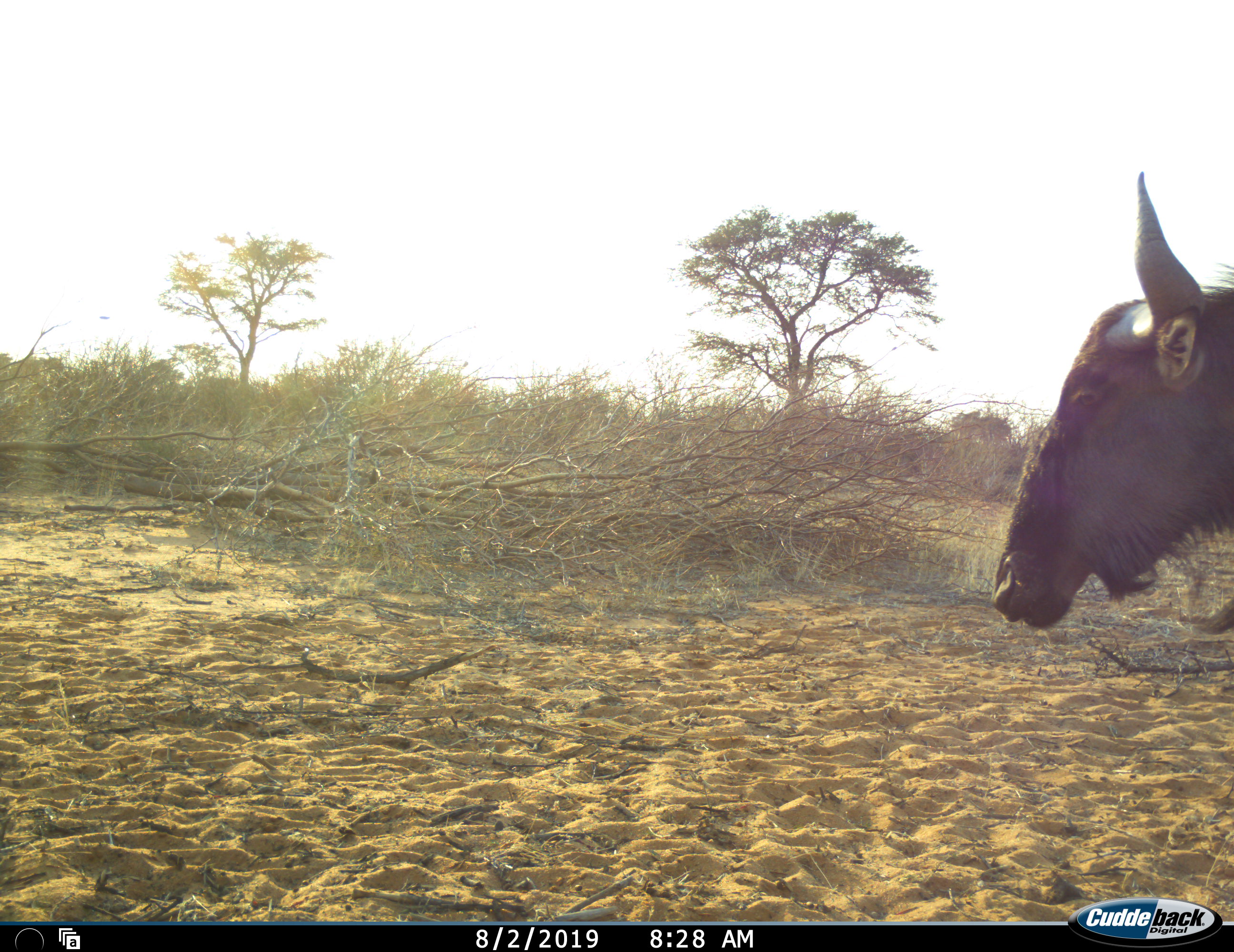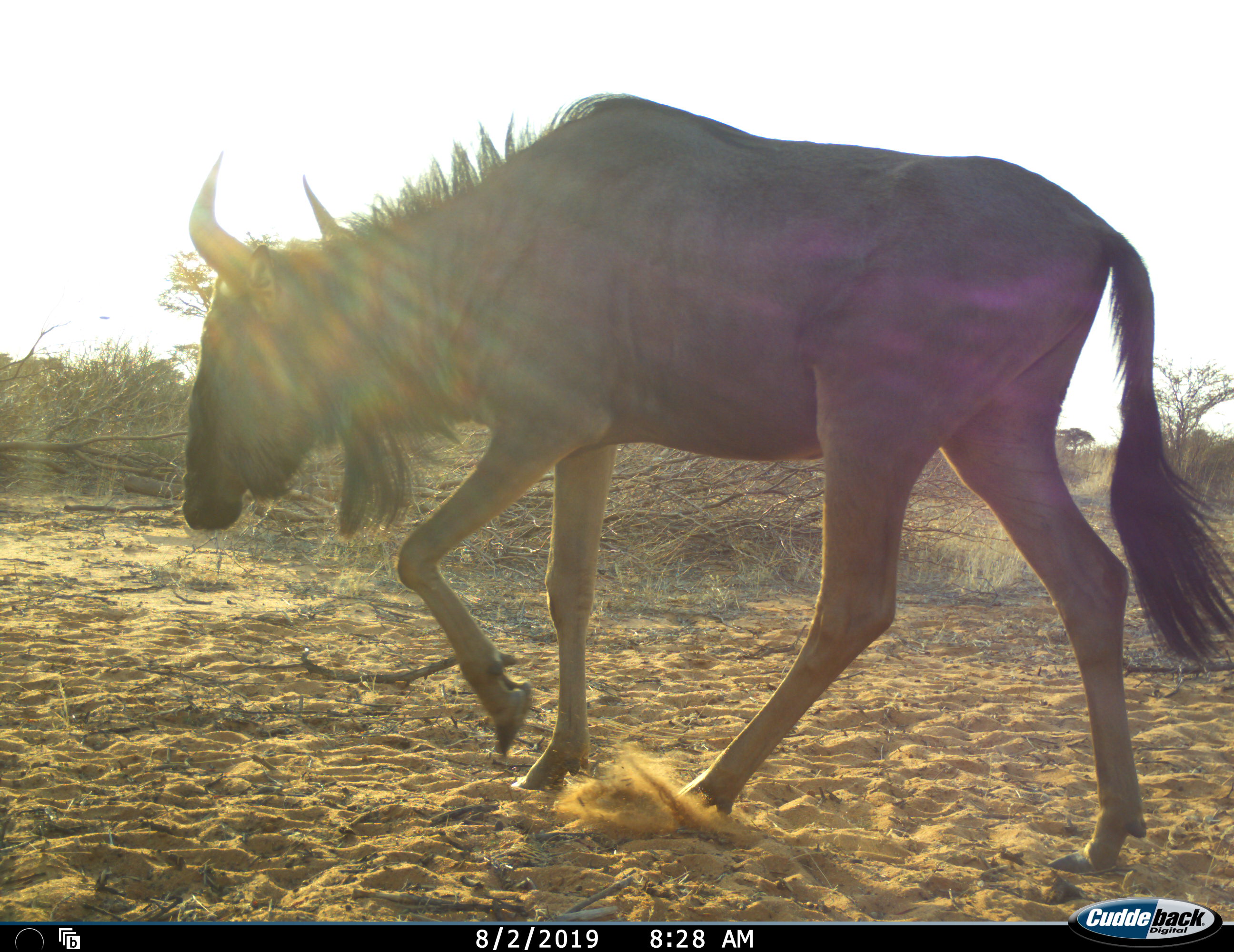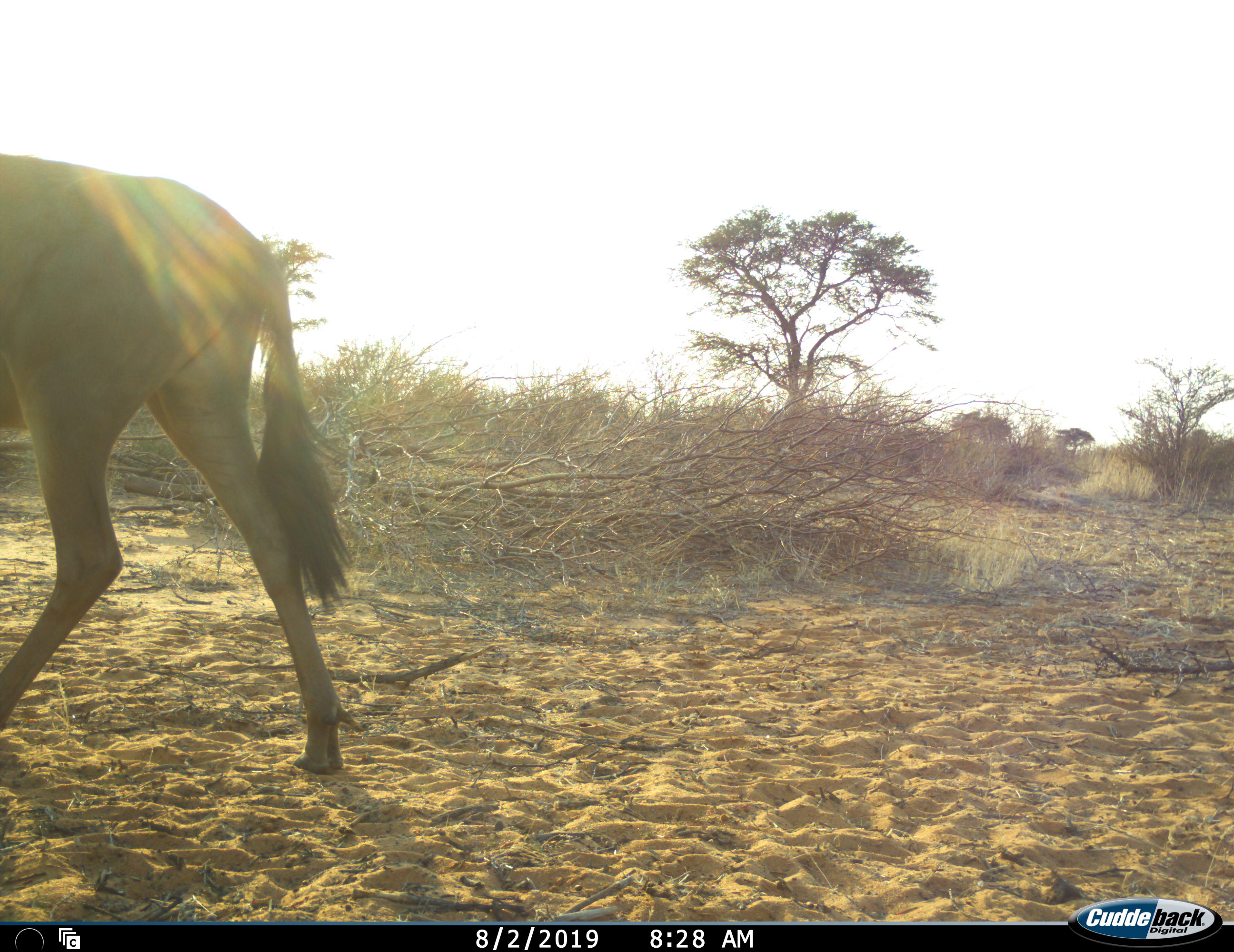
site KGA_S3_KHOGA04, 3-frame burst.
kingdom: Animalia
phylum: Chordata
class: Mammalia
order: Artiodactyla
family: Bovidae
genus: Connochaetes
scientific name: Connochaetes taurinus taurinus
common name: blue wildebeest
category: wildebeestblue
Wildebeestblue (blue wildebeest) (Connochaetes taurinus taurinus), count 1. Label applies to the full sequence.